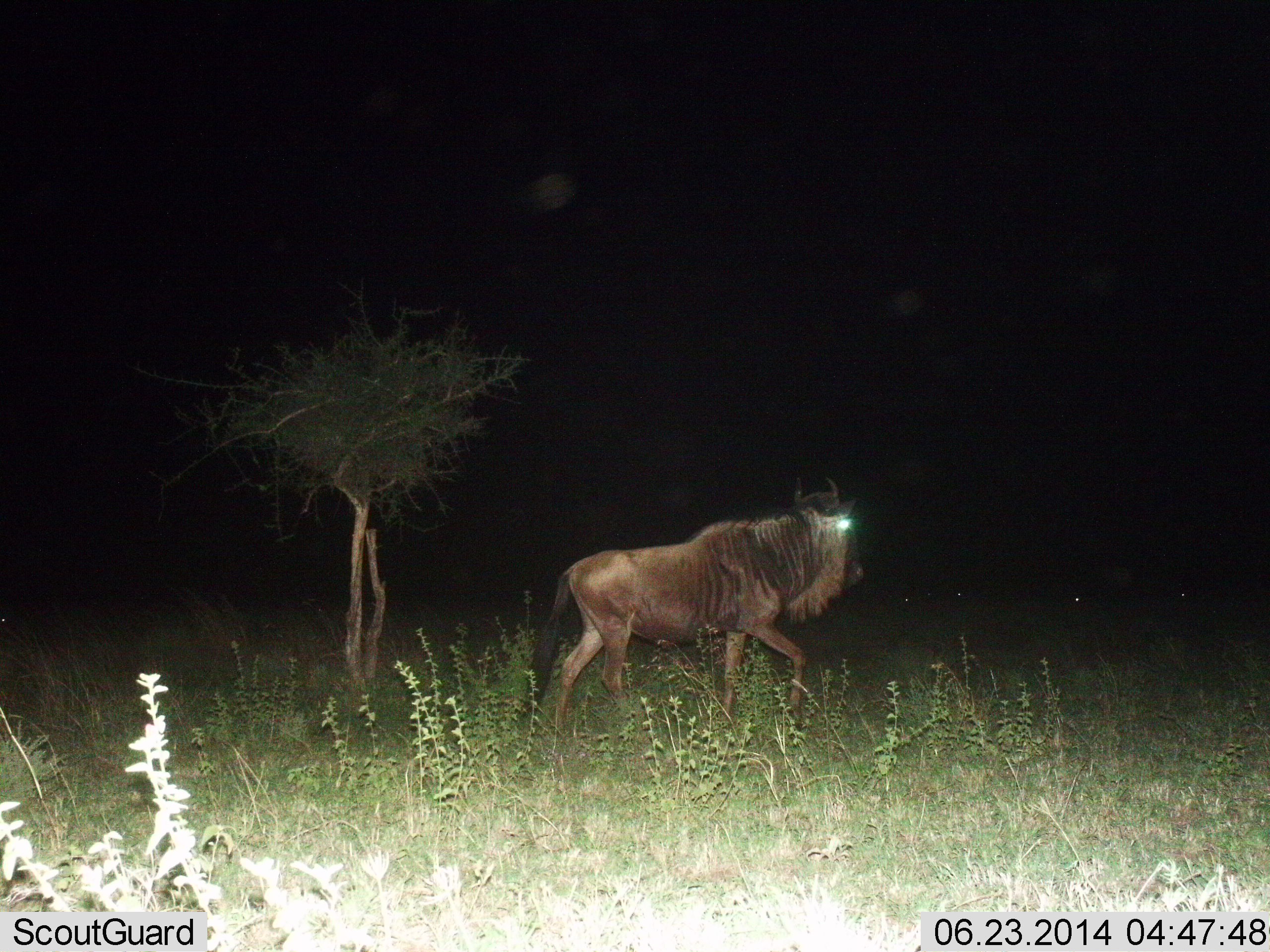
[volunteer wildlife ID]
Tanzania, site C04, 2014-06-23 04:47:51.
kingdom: Animalia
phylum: Chordata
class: Mammalia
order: Artiodactyla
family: Bovidae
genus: Connochaetes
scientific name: Connochaetes taurinus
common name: blue wildebeest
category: wildebeest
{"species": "wildebeest (blue wildebeest) (Connochaetes taurinus)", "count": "1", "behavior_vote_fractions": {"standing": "10%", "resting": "0%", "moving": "100%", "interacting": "0%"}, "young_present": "0%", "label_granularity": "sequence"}